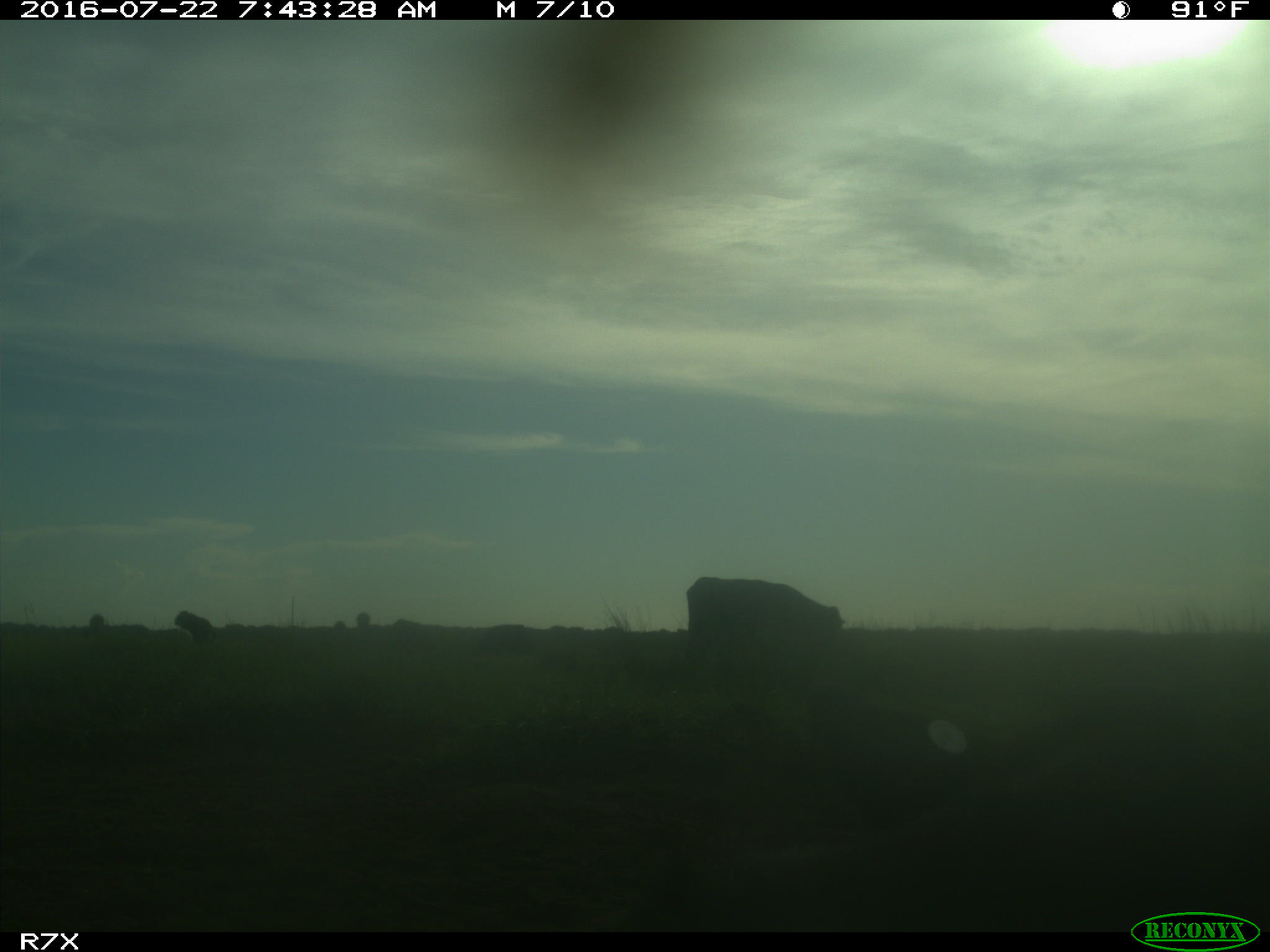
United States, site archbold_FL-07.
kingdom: Animalia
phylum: Chordata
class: Mammalia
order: Artiodactyla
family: Bovidae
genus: Bos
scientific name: Bos taurus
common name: domestic cow